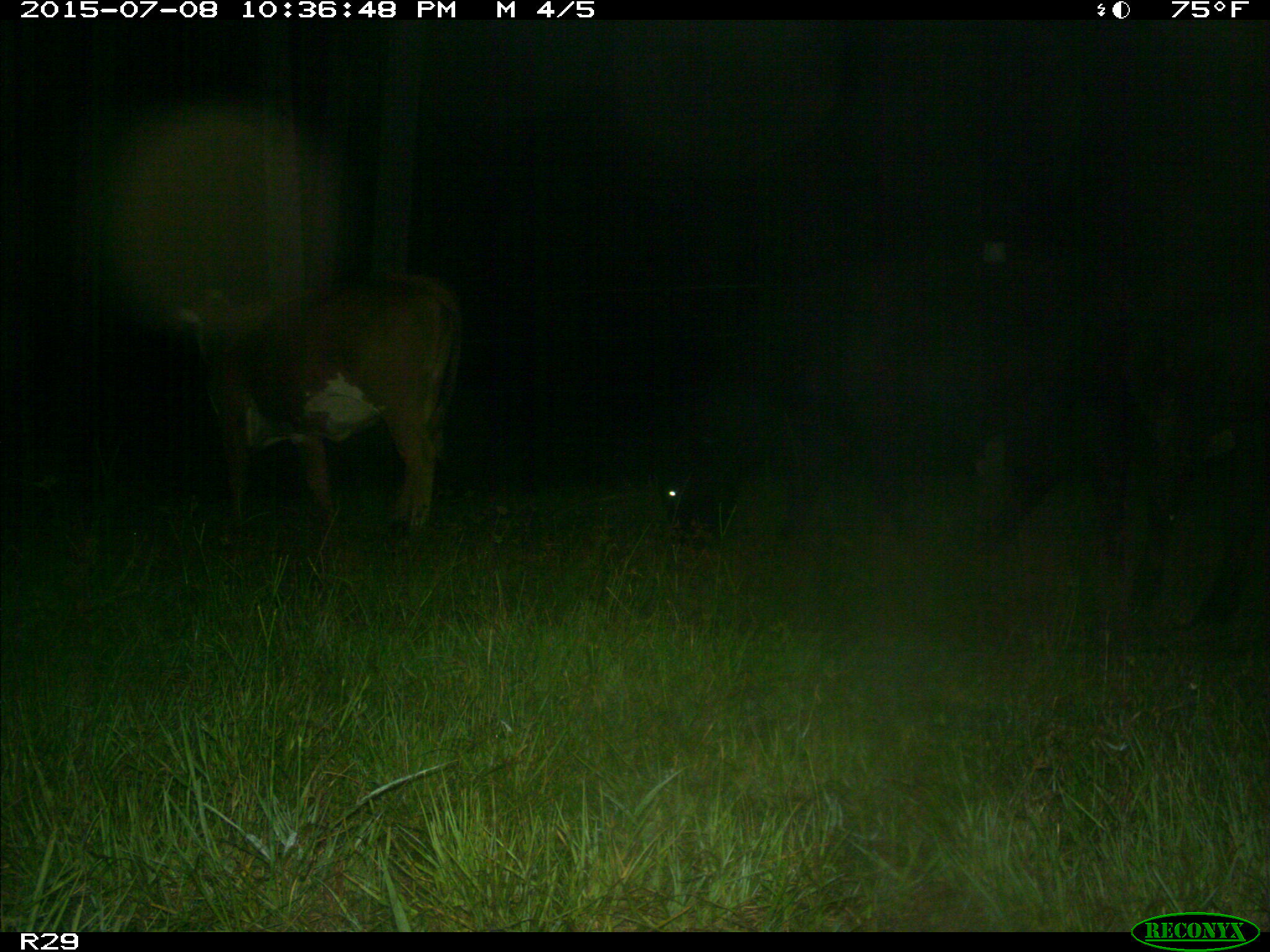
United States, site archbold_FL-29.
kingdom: Animalia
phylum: Chordata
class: Mammalia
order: Artiodactyla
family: Bovidae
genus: Bos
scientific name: Bos taurus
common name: domestic cow